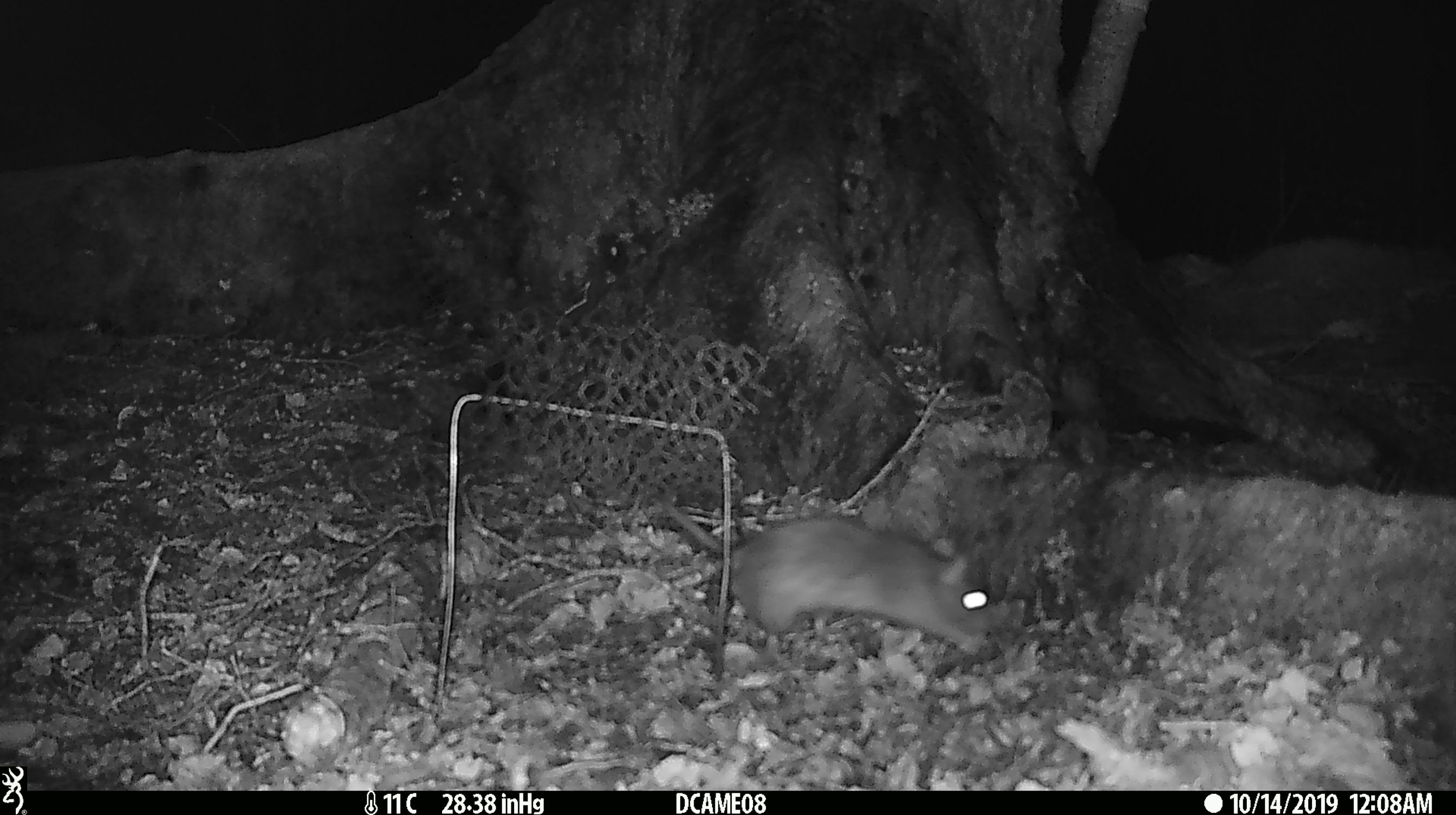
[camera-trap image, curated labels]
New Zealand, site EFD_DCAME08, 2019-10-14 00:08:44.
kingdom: Animalia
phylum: Chordata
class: Mammalia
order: Rodentia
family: Muridae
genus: Rattus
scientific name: Rattus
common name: rat